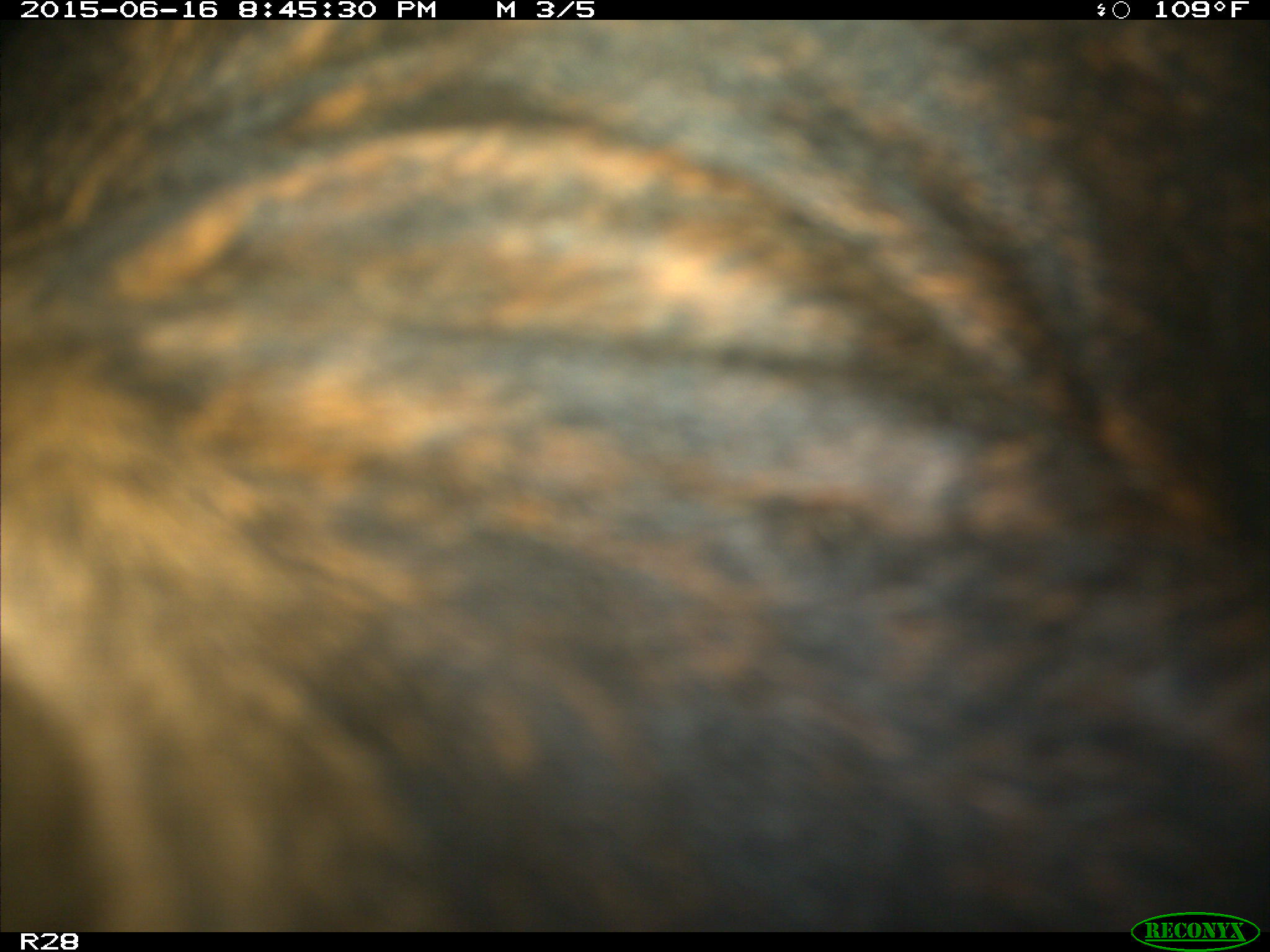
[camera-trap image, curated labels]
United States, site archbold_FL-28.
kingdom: Animalia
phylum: Chordata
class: Mammalia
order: Artiodactyla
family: Bovidae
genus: Bos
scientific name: Bos taurus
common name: domestic cow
Bos taurus (domestic cow).